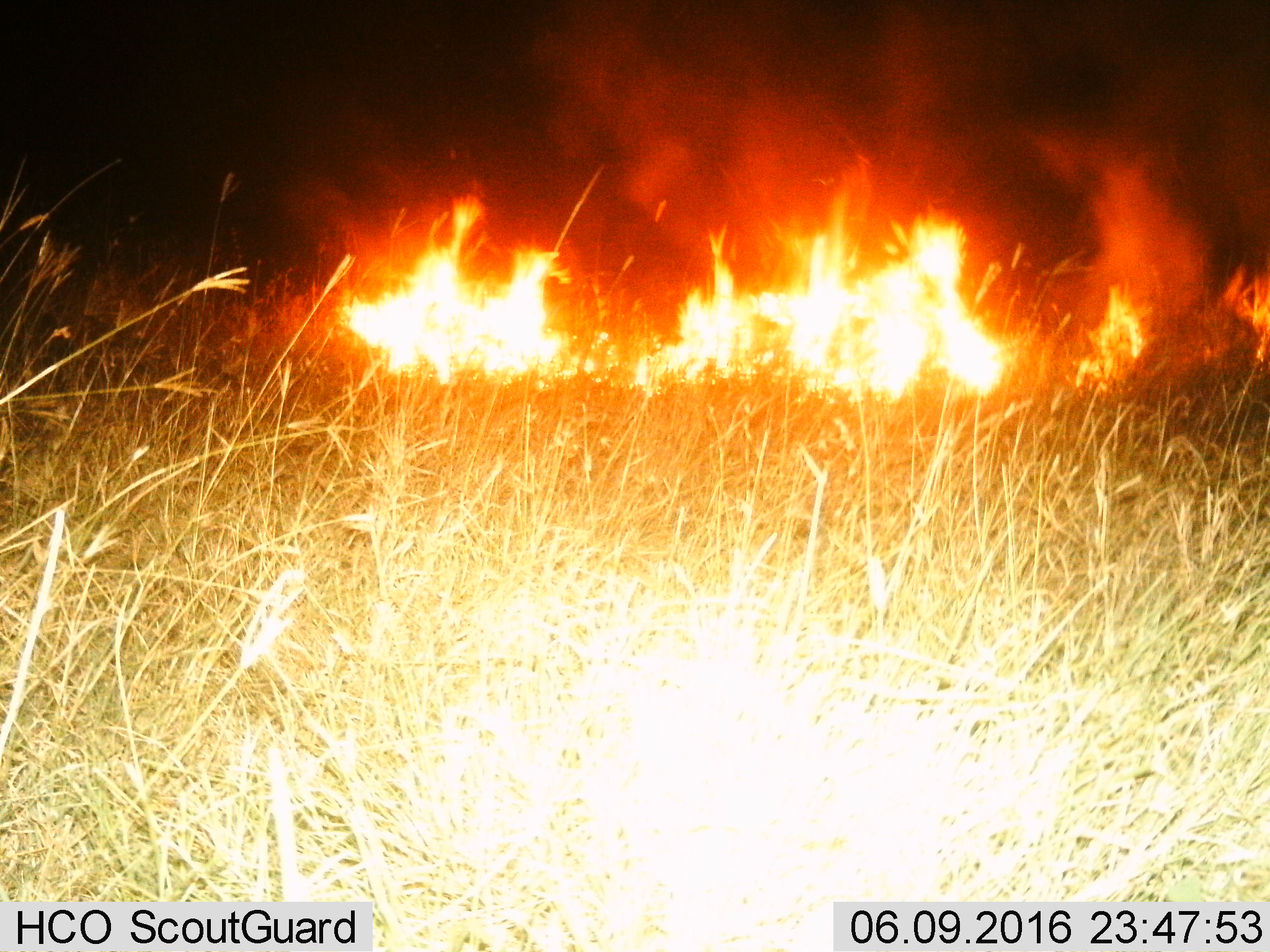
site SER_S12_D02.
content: unidentified animal